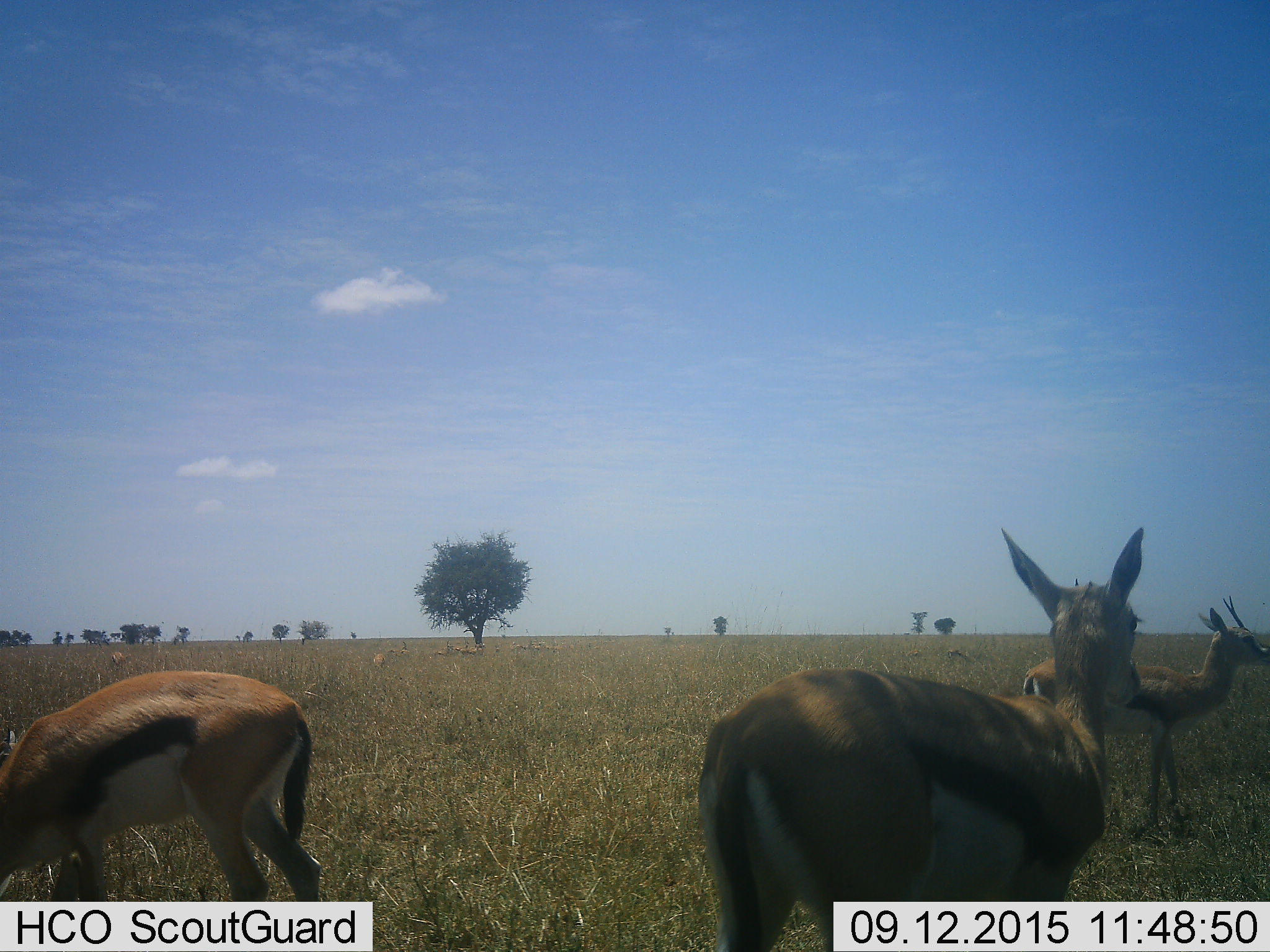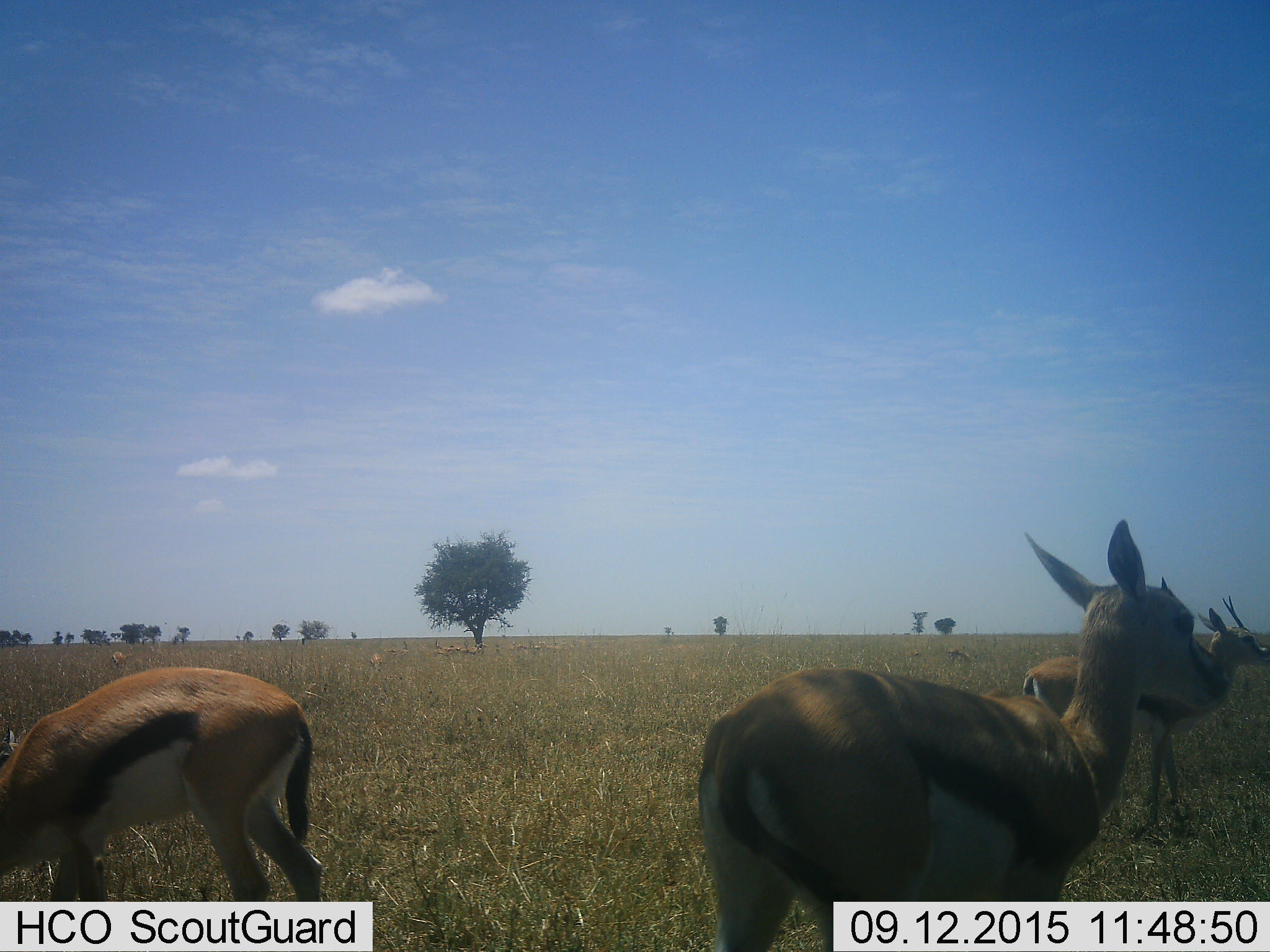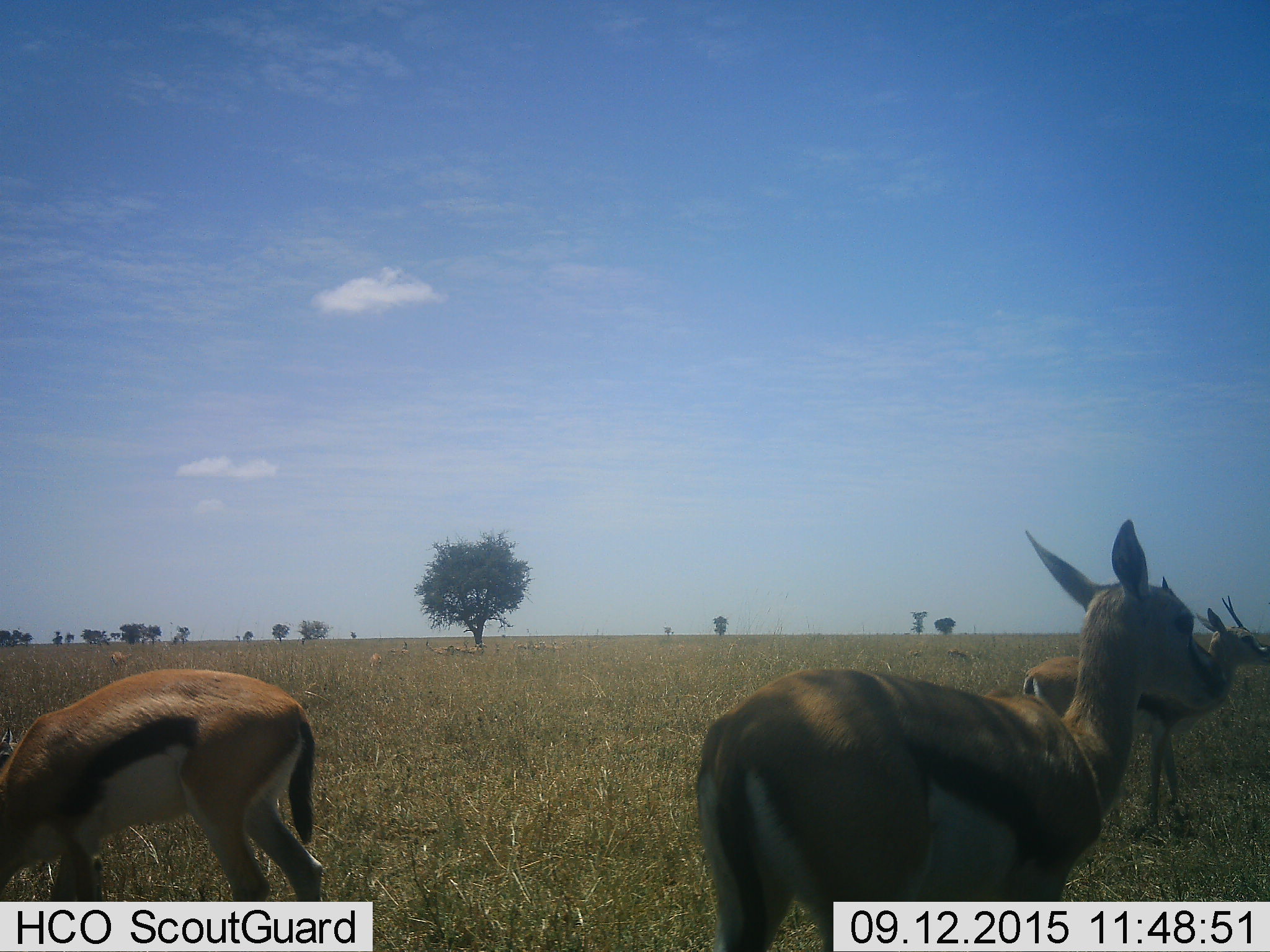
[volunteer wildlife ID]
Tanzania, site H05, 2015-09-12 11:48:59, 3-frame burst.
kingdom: Animalia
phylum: Chordata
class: Mammalia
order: Artiodactyla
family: Bovidae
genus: Eudorcas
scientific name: Eudorcas thomsonii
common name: thomson's gazelle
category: gazellethomsons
Gazellethomsons (thomson's gazelle) (Eudorcas thomsonii), count 11-50. Behavior (volunteer vote fractions): standing 90%, resting 20%, moving 10%, interacting 0%. Young present (vote fraction): 0%. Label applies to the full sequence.